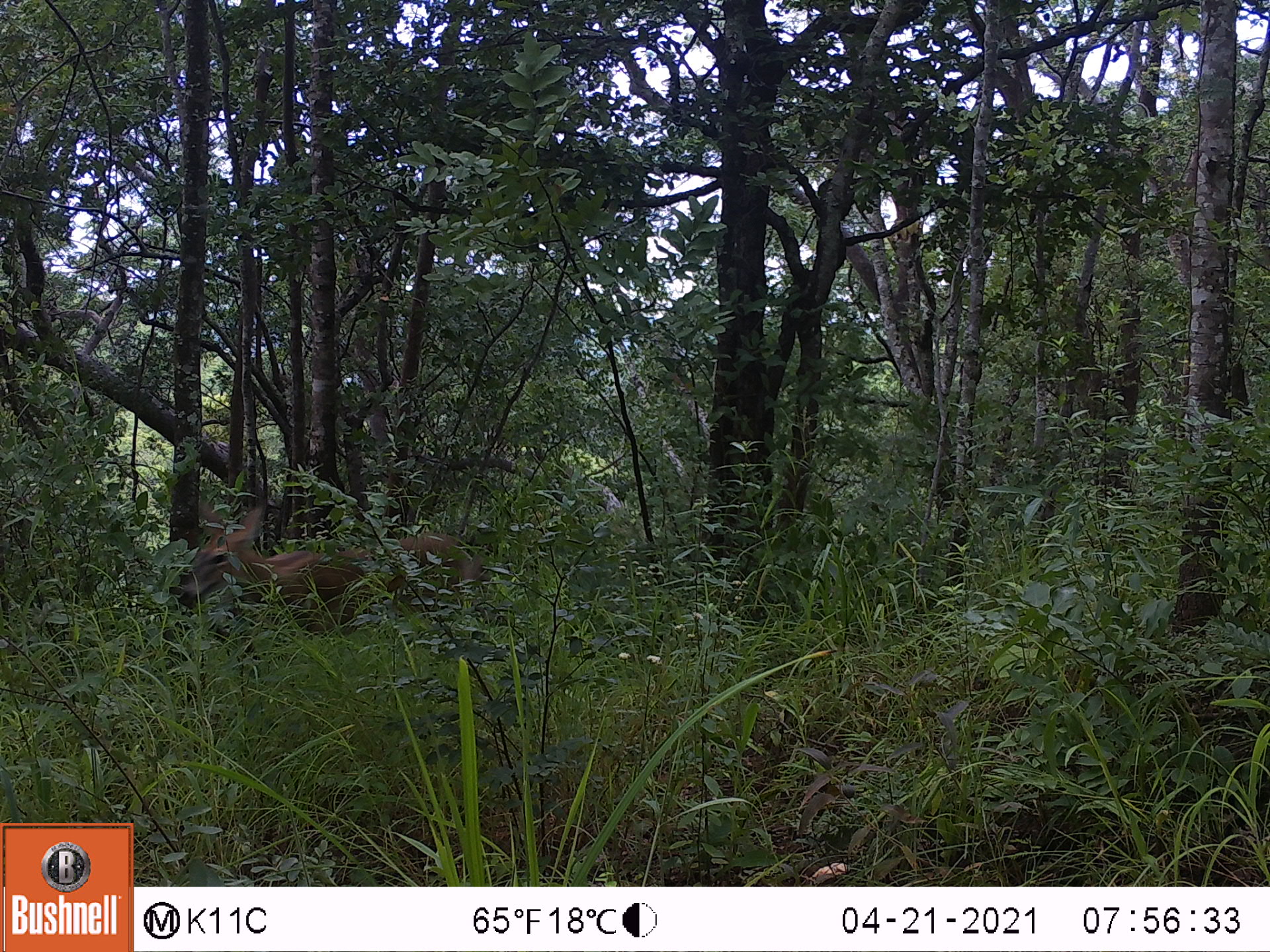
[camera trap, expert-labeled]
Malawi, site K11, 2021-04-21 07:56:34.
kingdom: Animalia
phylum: Chordata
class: Mammalia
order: Artiodactyla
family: Bovidae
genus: Sylvicapra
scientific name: Sylvicapra grimmia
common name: common duiker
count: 1